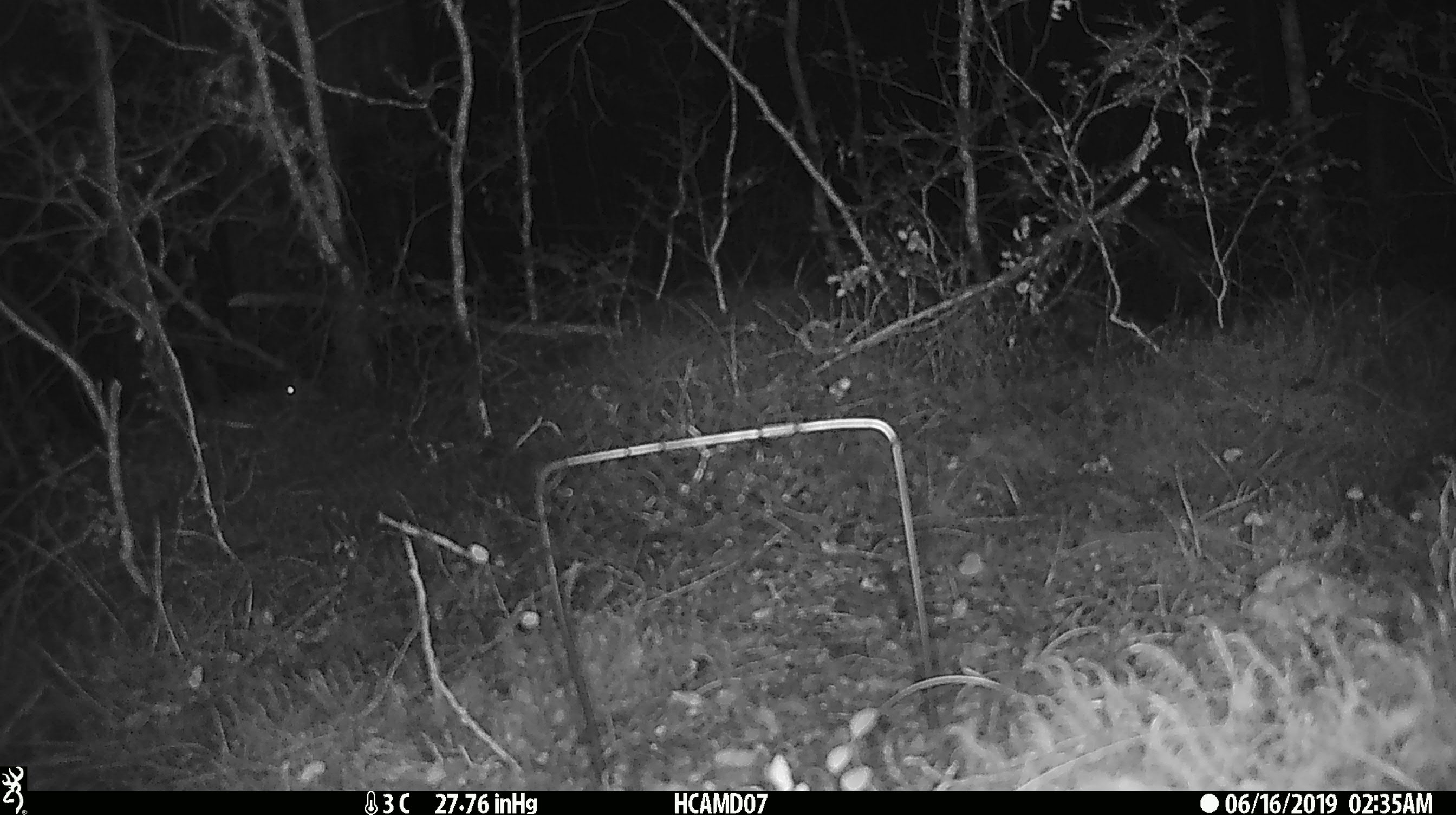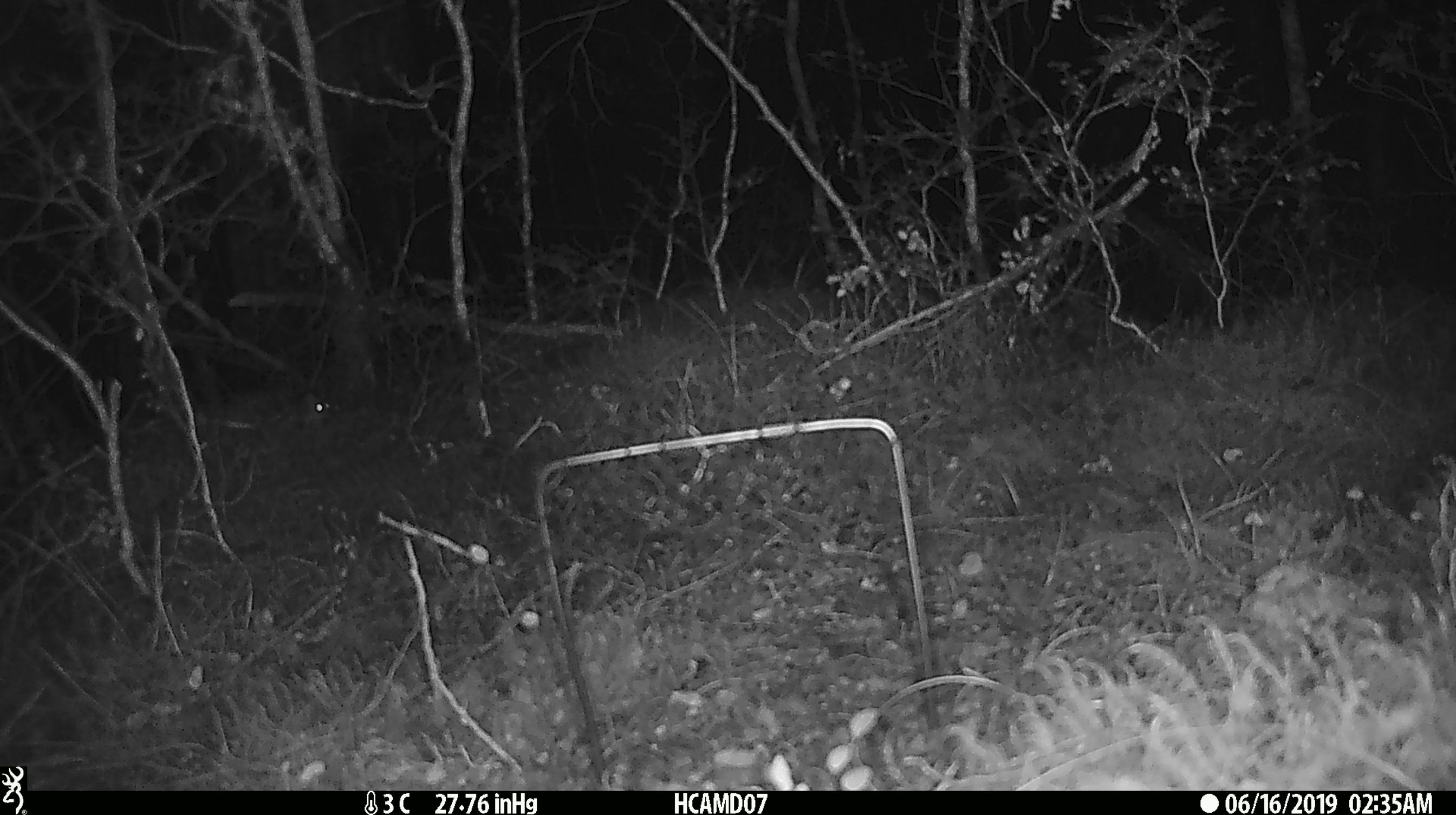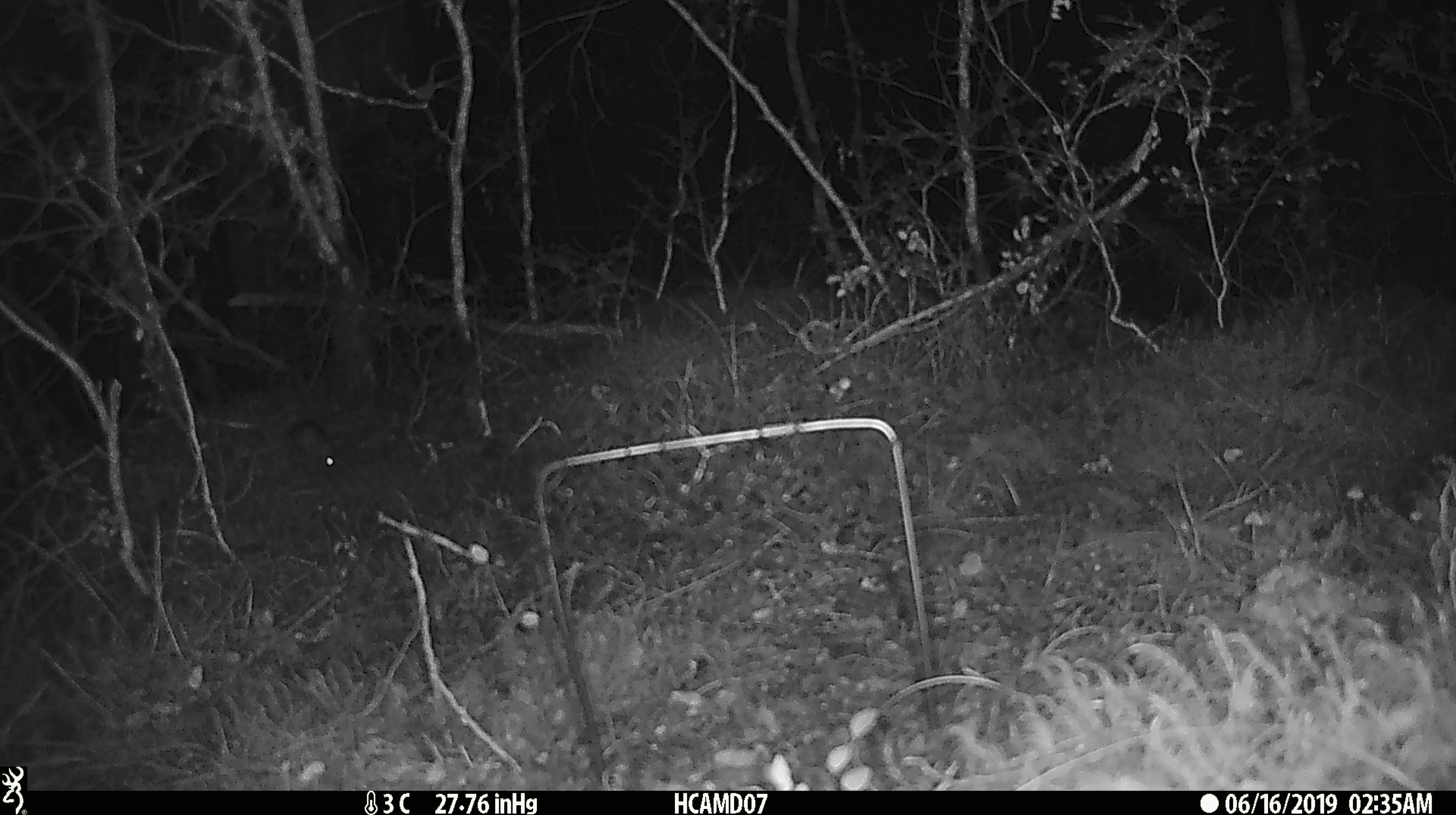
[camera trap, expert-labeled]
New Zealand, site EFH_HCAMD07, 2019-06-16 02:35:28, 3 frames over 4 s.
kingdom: Animalia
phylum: Chordata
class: Mammalia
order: Rodentia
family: Muridae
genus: Mus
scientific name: Mus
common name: mouse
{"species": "mouse (Mus)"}